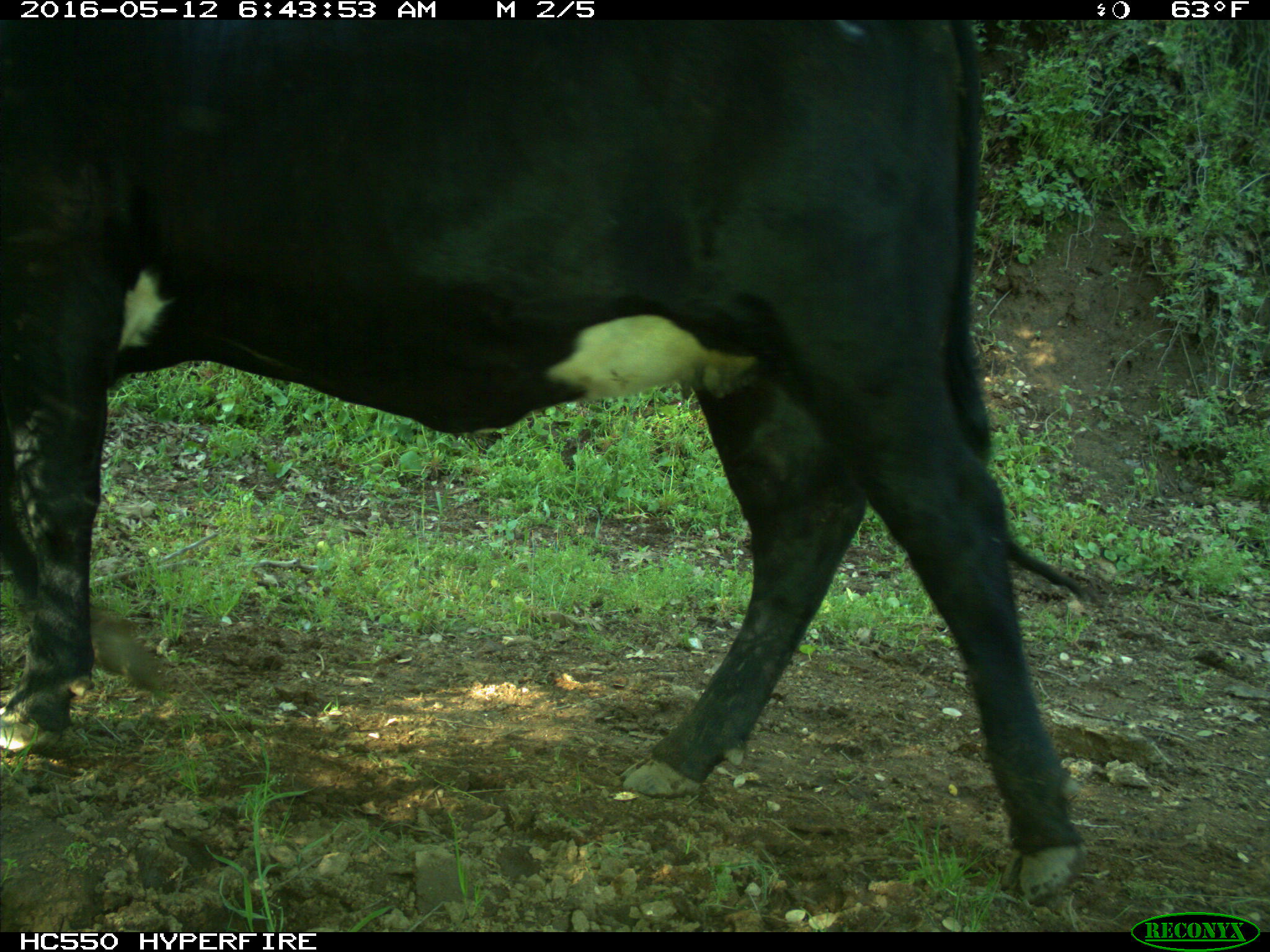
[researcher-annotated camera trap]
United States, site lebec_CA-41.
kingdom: Animalia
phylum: Chordata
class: Mammalia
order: Artiodactyla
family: Bovidae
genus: Bos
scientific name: Bos taurus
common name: domestic cow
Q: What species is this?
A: Bos taurus (domestic cow).